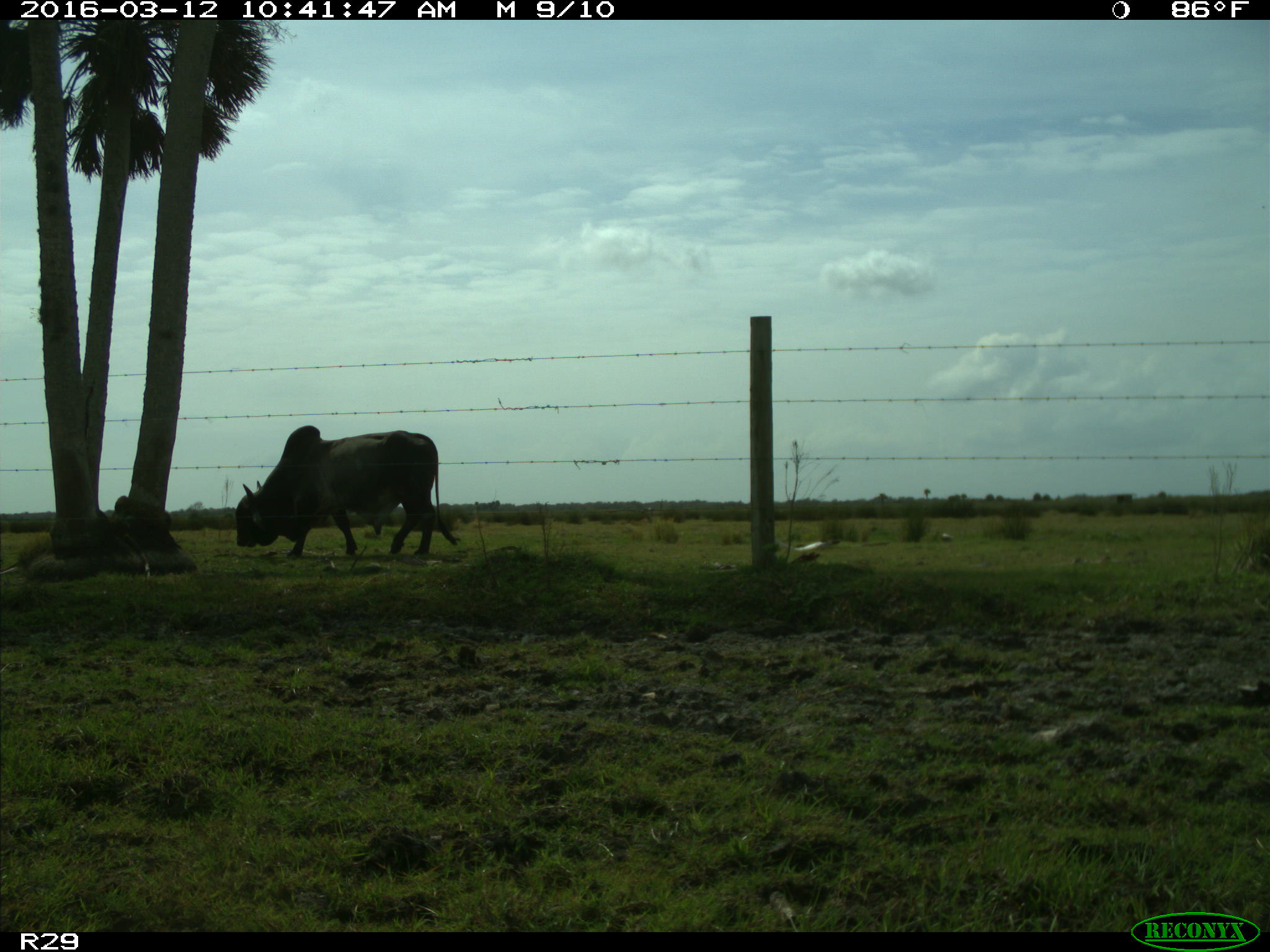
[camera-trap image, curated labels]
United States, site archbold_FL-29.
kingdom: Animalia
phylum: Chordata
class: Mammalia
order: Artiodactyla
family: Bovidae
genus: Bos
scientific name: Bos taurus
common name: domestic cow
Bos taurus (domestic cow).